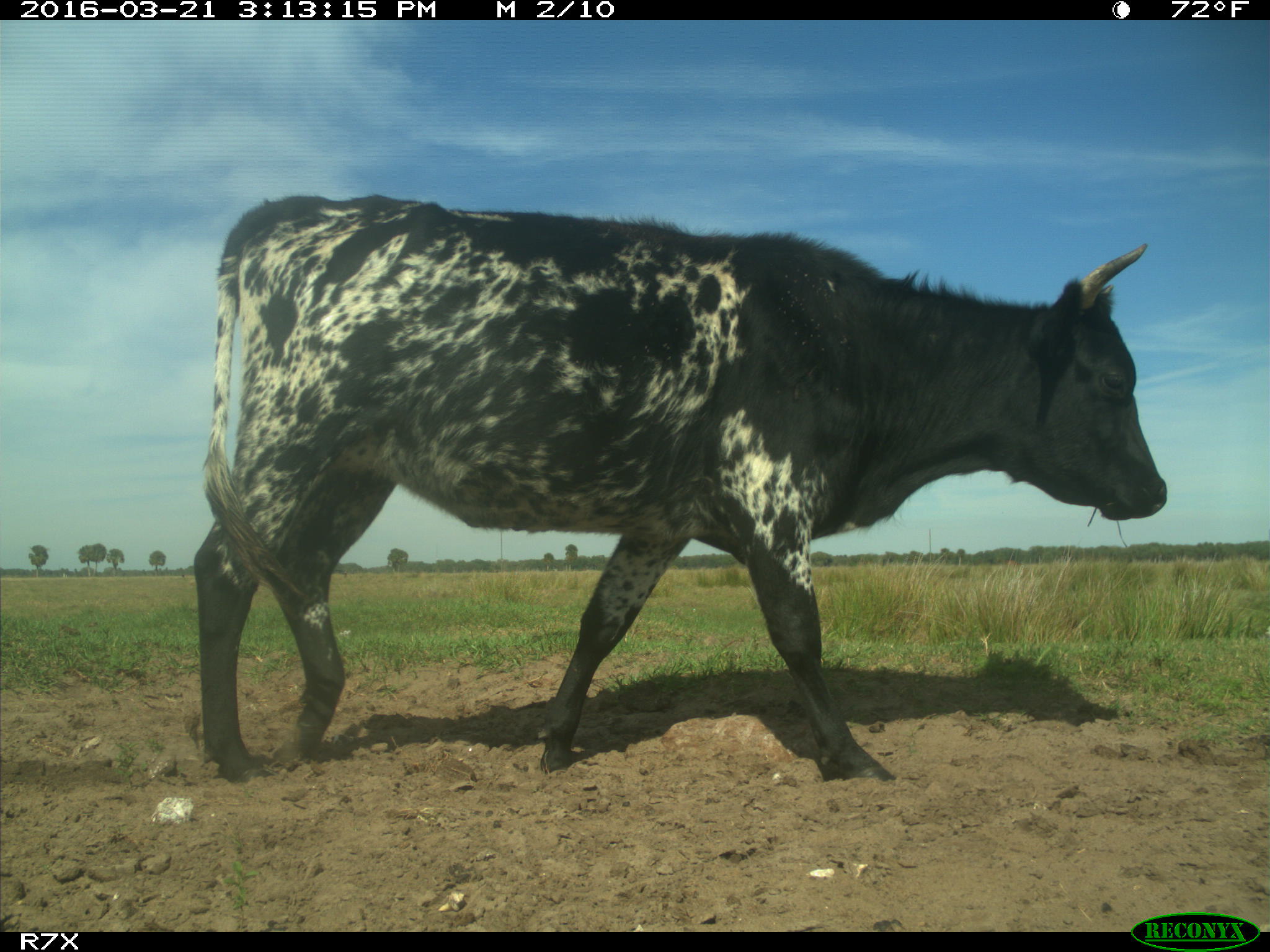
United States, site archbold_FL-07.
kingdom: Animalia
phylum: Chordata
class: Mammalia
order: Artiodactyla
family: Bovidae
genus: Bos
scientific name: Bos taurus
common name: domestic cow